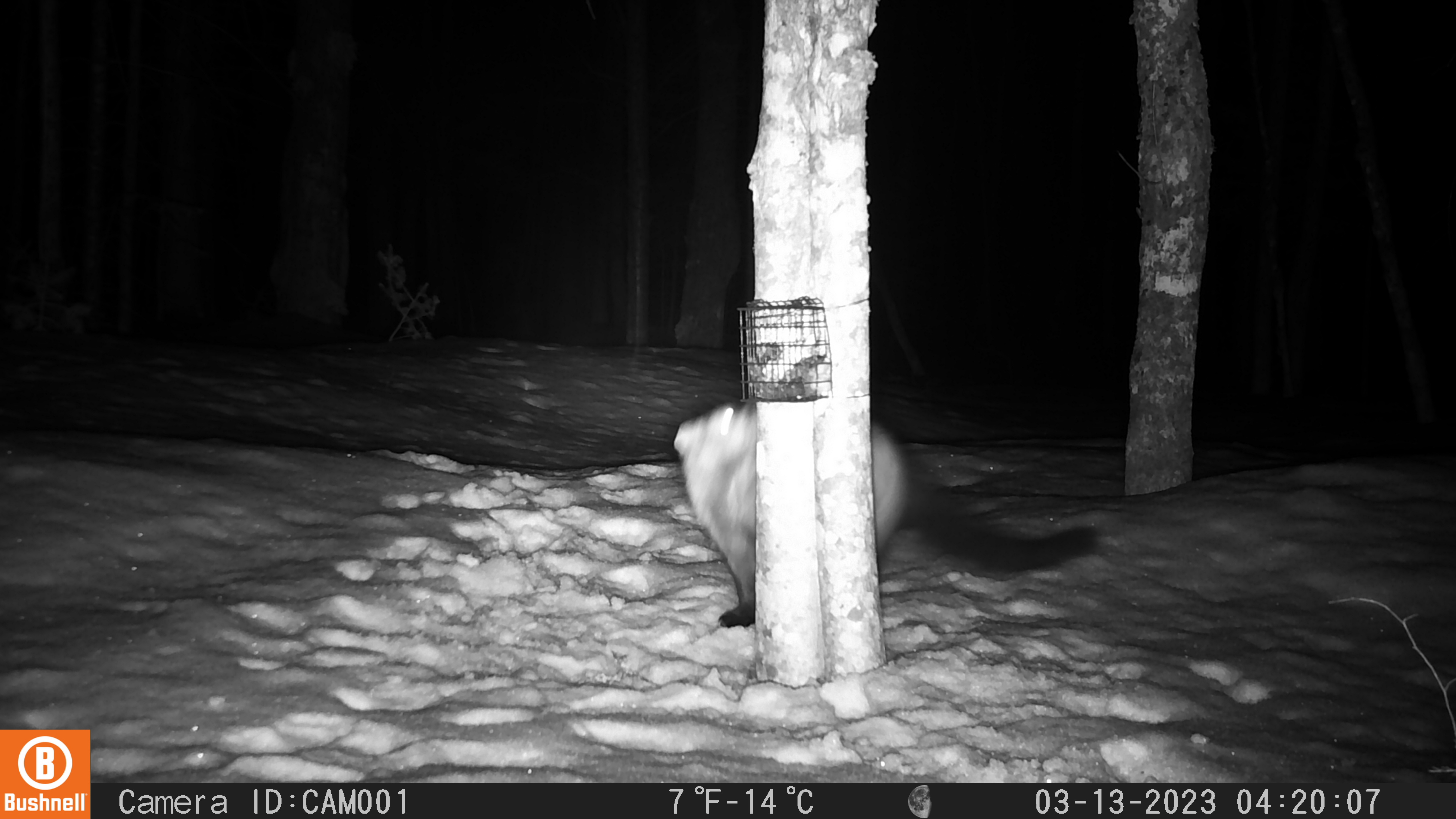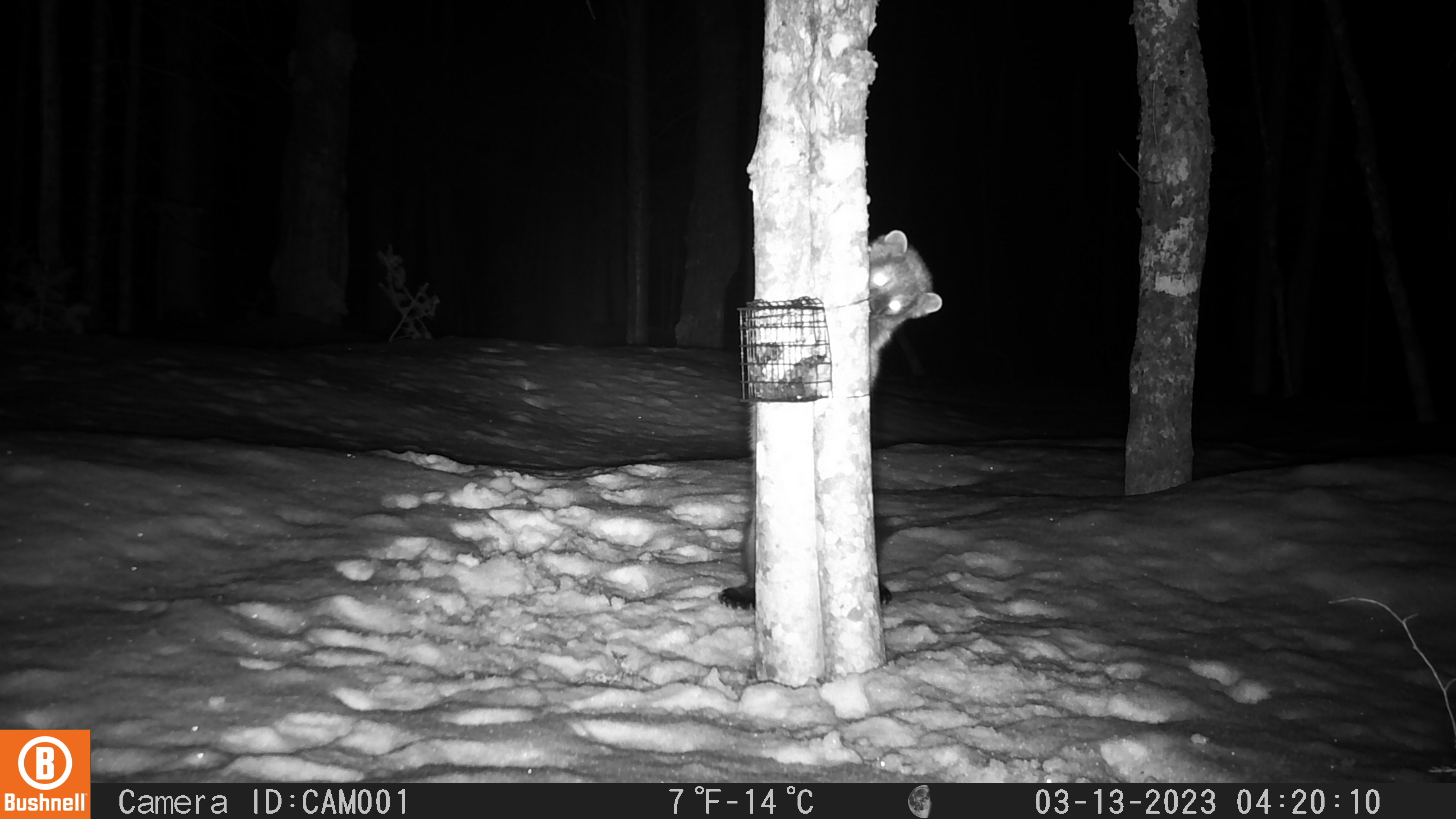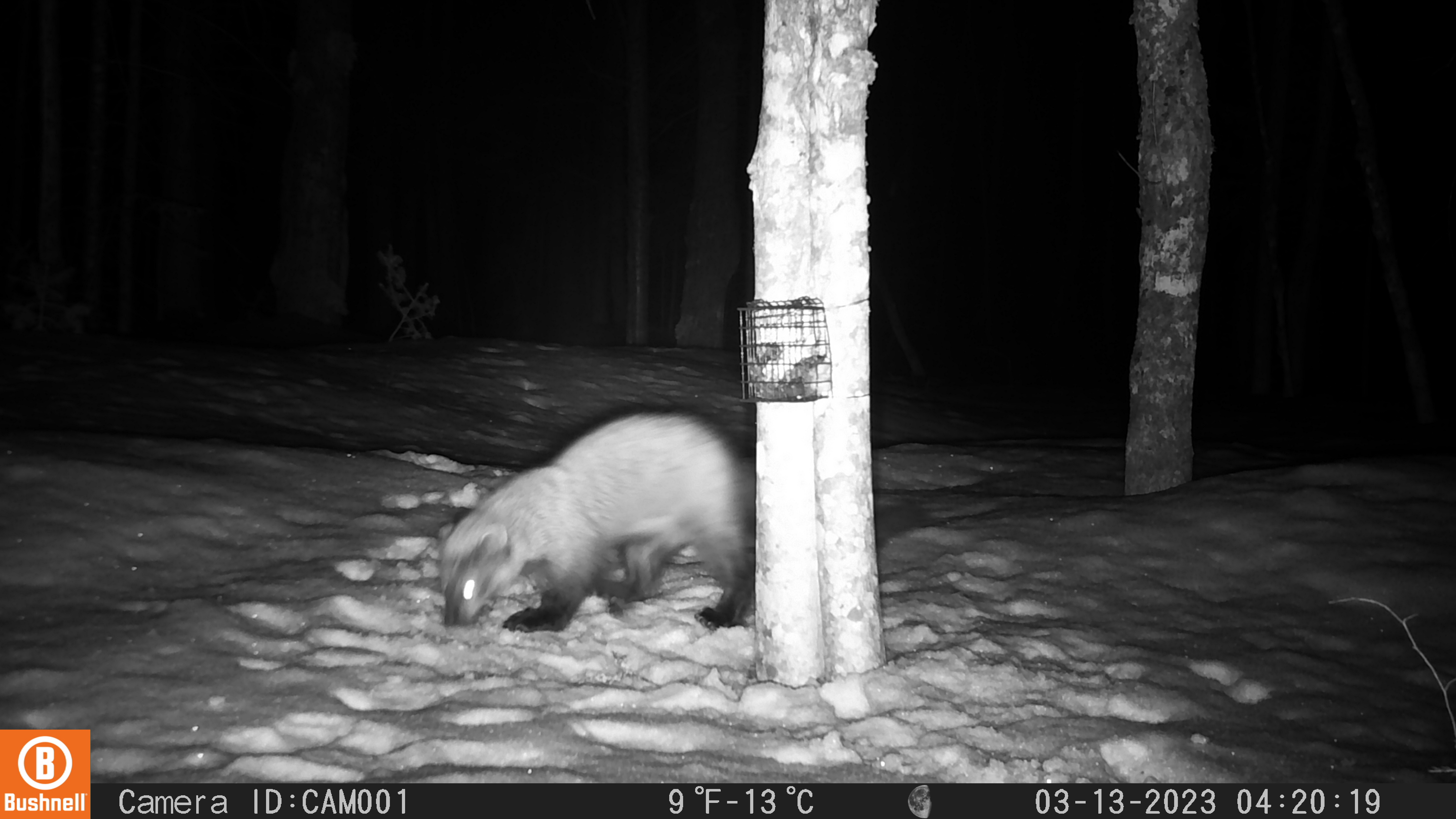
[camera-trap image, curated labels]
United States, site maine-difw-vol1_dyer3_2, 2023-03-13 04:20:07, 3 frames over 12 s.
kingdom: Animalia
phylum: Chordata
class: Mammalia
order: Carnivora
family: Mustelidae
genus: Pekania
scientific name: Pekania pennanti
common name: fisher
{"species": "fisher (Pekania pennanti)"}